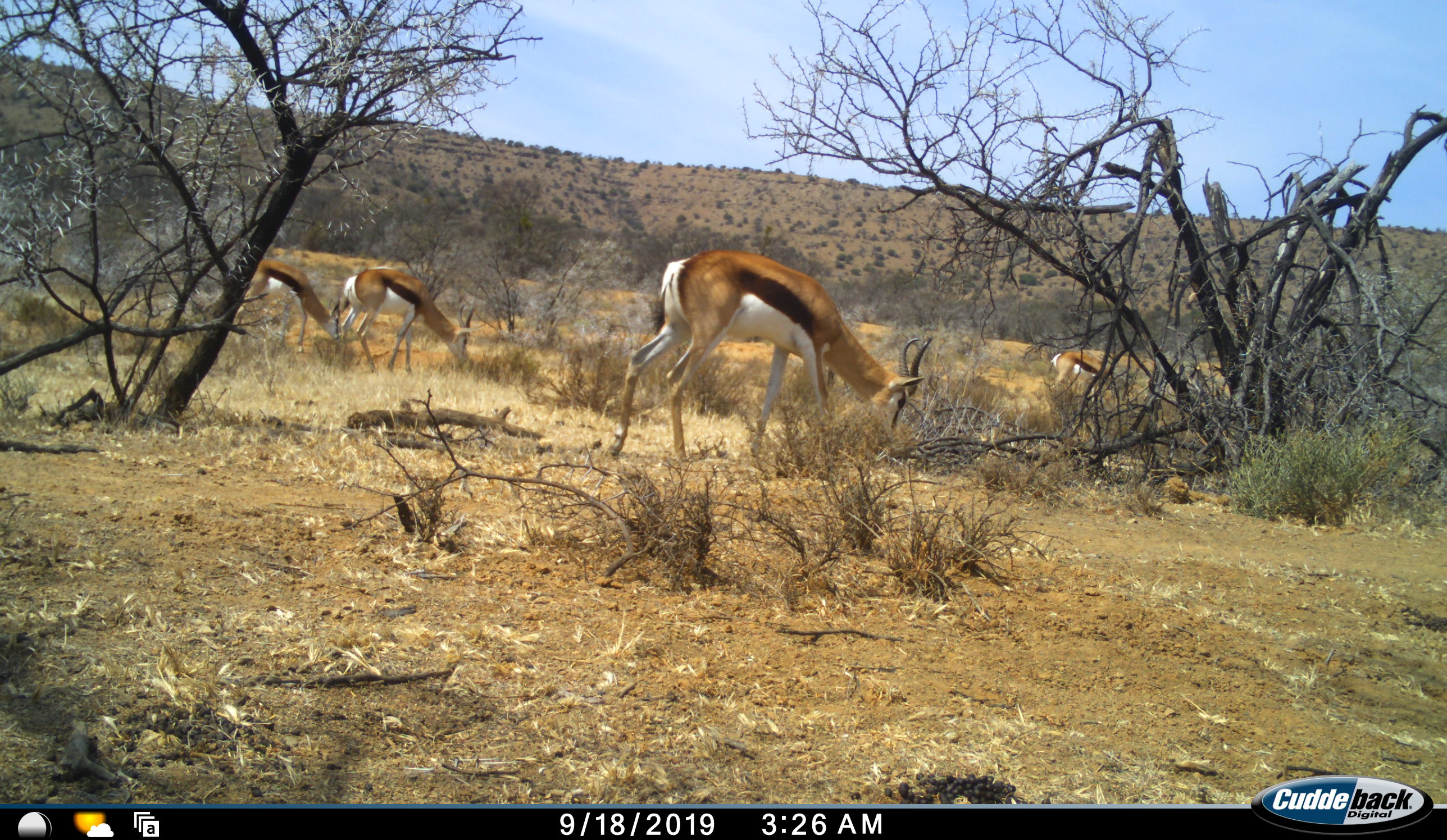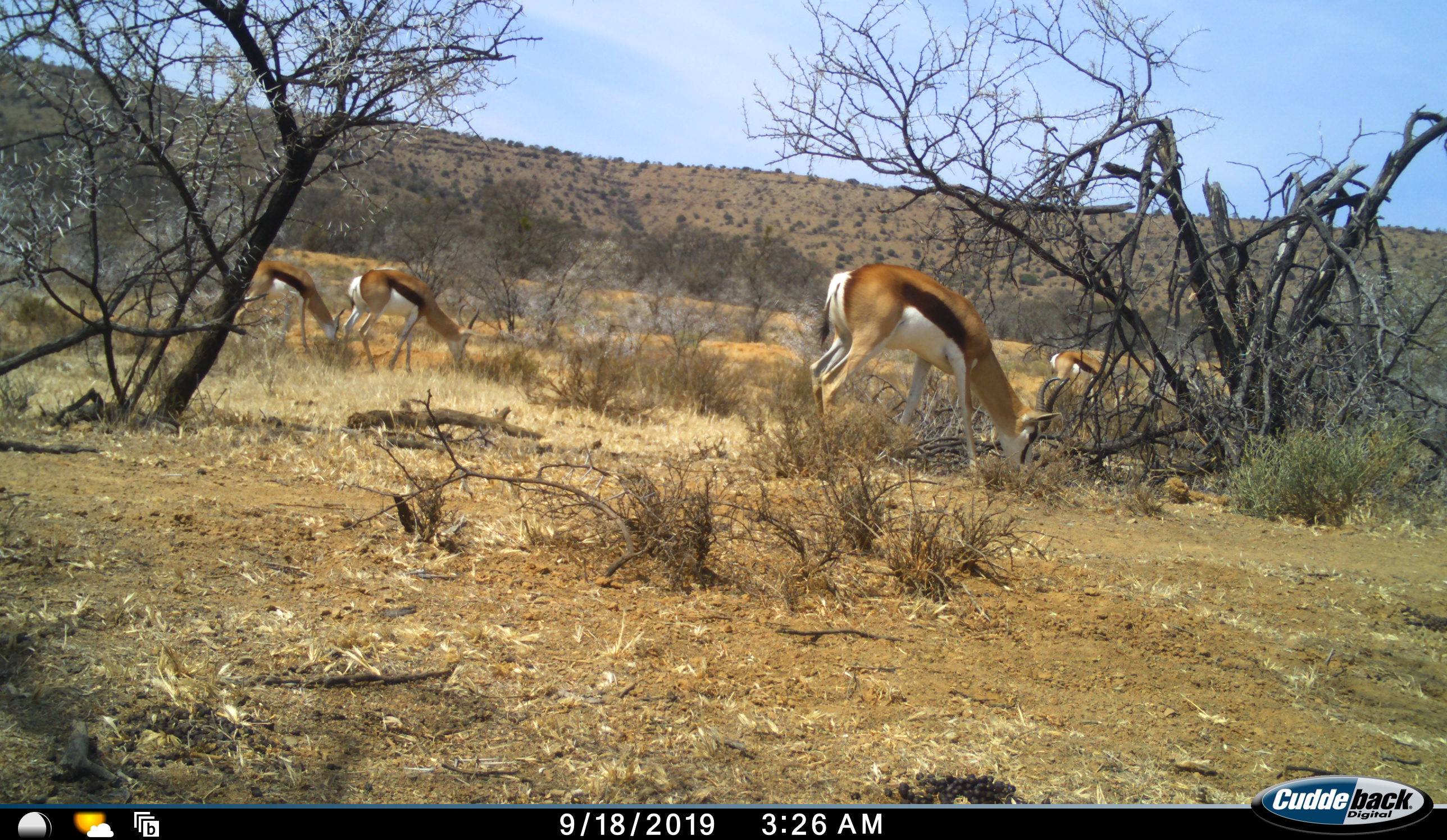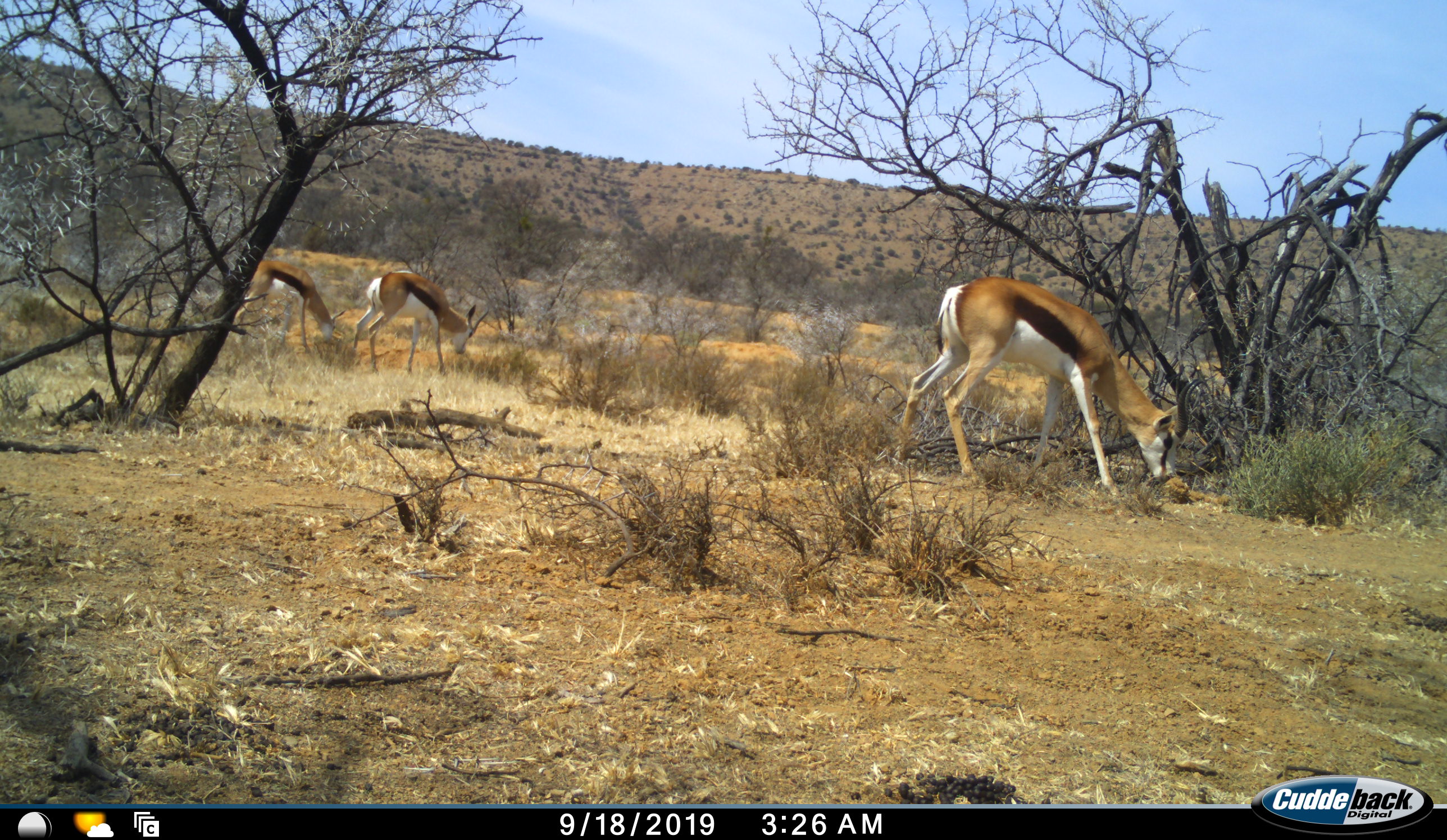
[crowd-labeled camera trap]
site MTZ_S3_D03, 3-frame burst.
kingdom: Animalia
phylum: Chordata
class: Mammalia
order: Artiodactyla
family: Bovidae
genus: Antidorcas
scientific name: Antidorcas marsupialis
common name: springbok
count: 4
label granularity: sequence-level